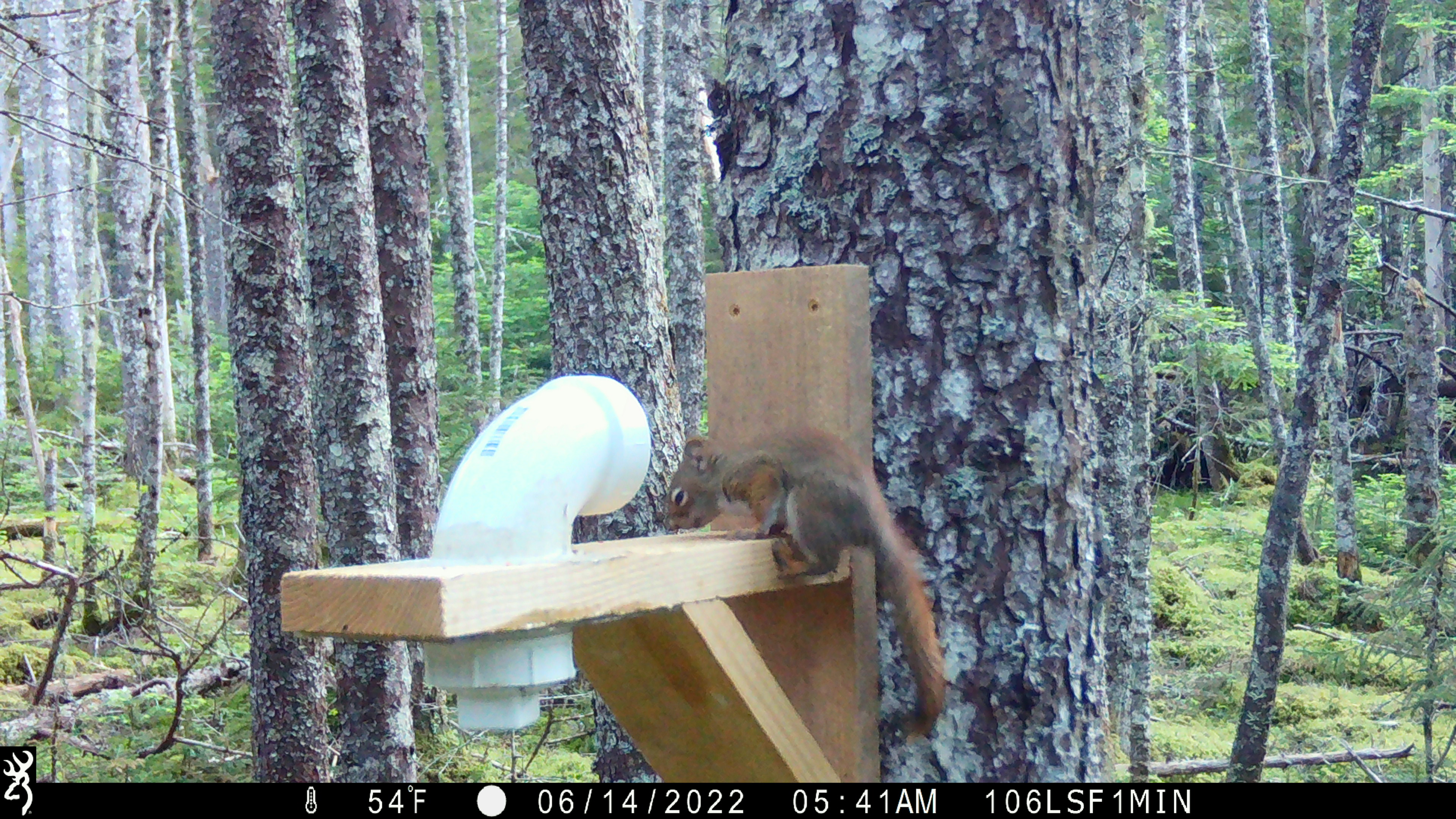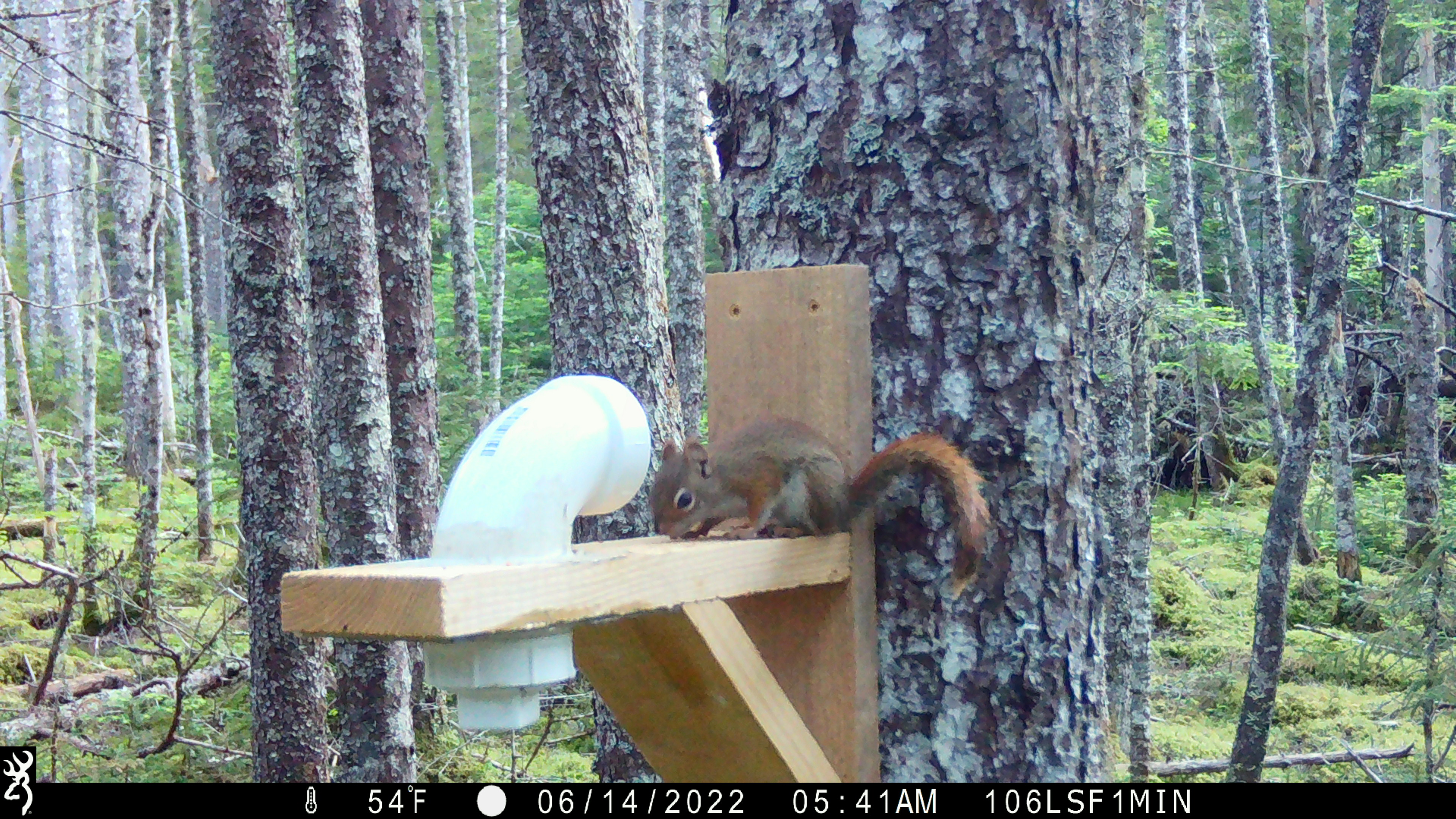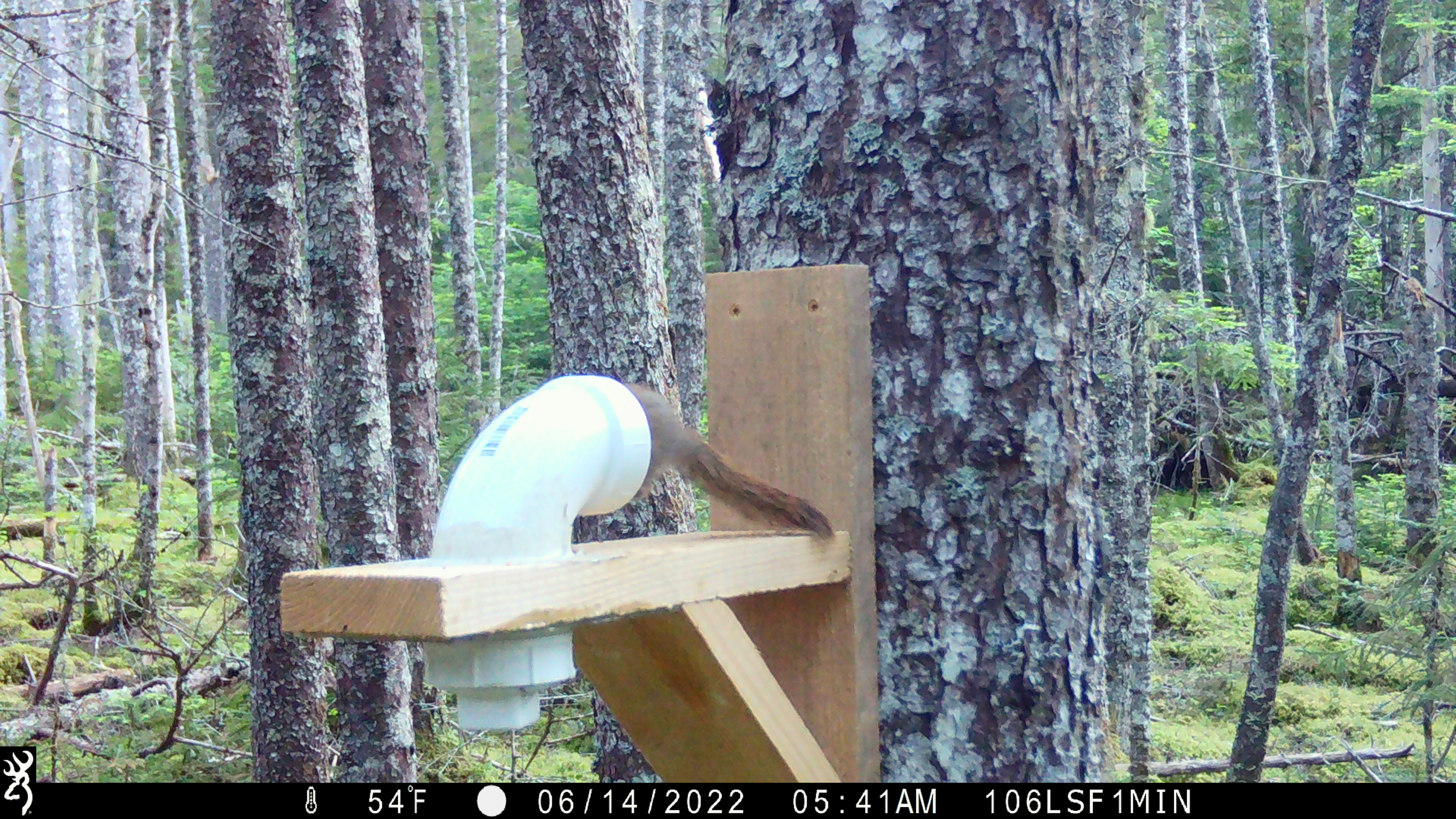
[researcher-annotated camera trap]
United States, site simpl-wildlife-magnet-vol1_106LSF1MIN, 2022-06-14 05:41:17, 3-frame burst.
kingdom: Animalia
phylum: Chordata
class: Mammalia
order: Rodentia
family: Sciuridae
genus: Tamiasciurus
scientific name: Tamiasciurus hudsonicus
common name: red squirrel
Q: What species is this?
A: Red squirrel (Tamiasciurus hudsonicus).